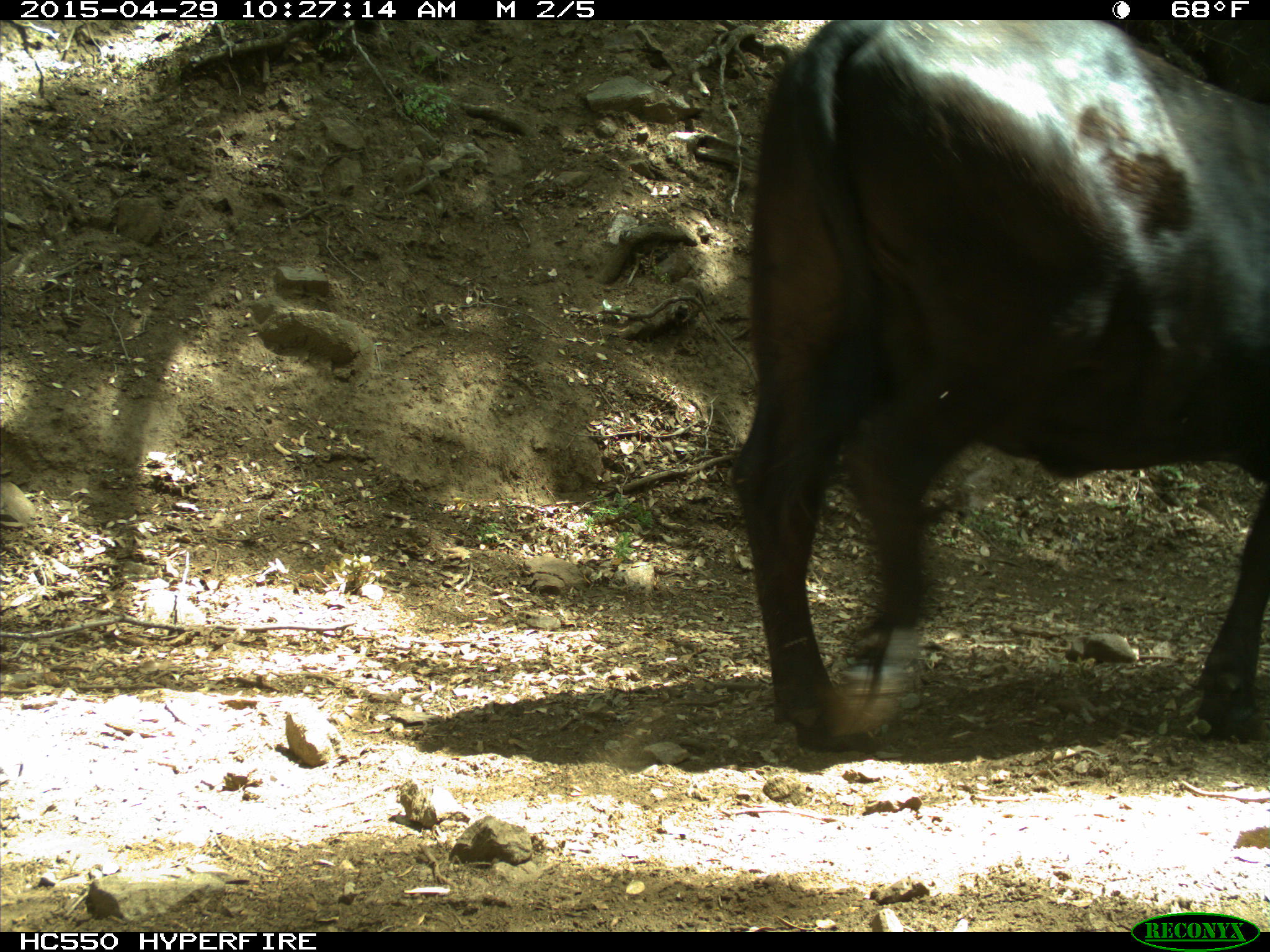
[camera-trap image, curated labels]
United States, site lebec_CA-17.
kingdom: Animalia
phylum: Chordata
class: Mammalia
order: Artiodactyla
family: Bovidae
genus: Bos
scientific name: Bos taurus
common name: domestic cow